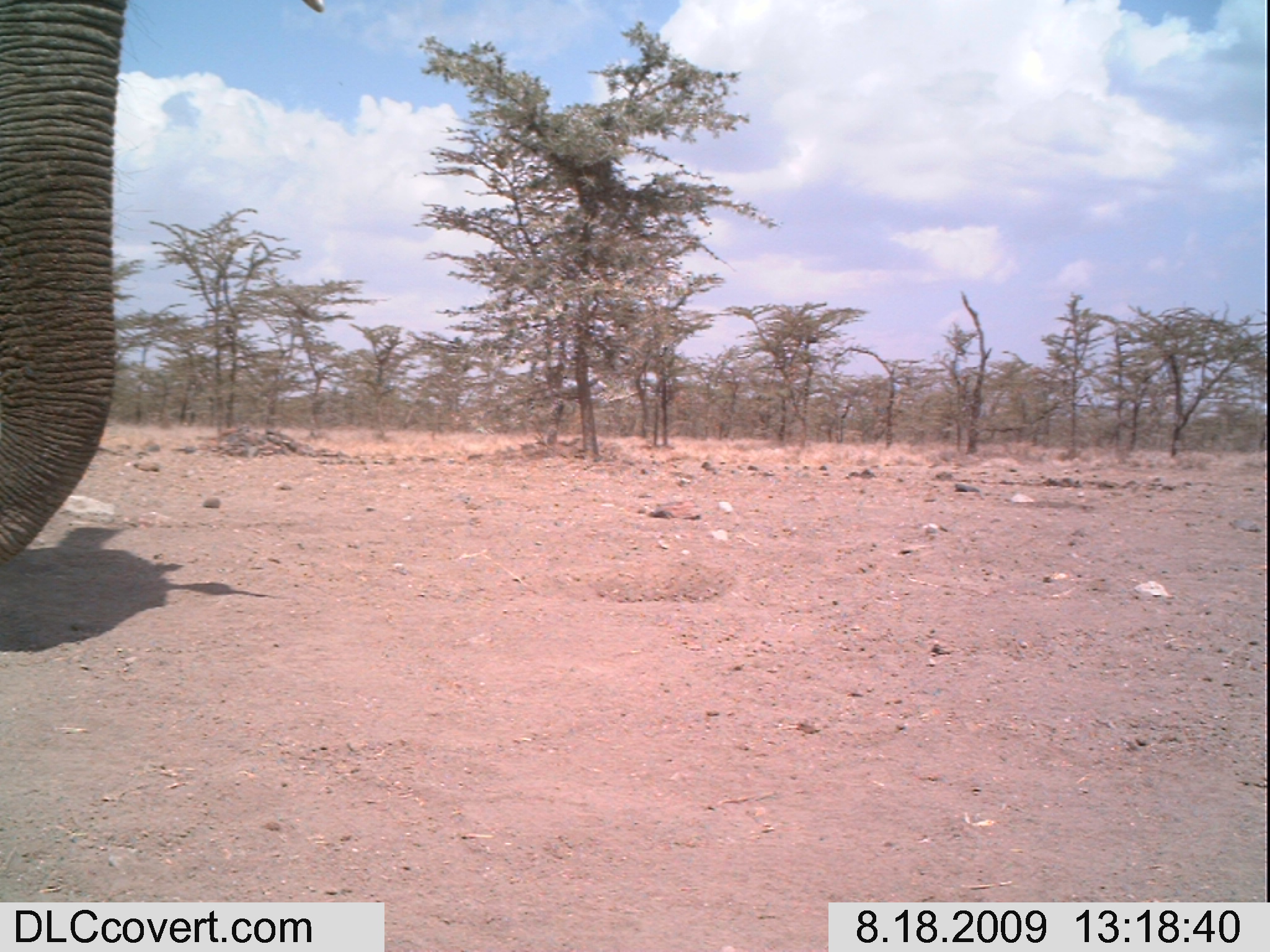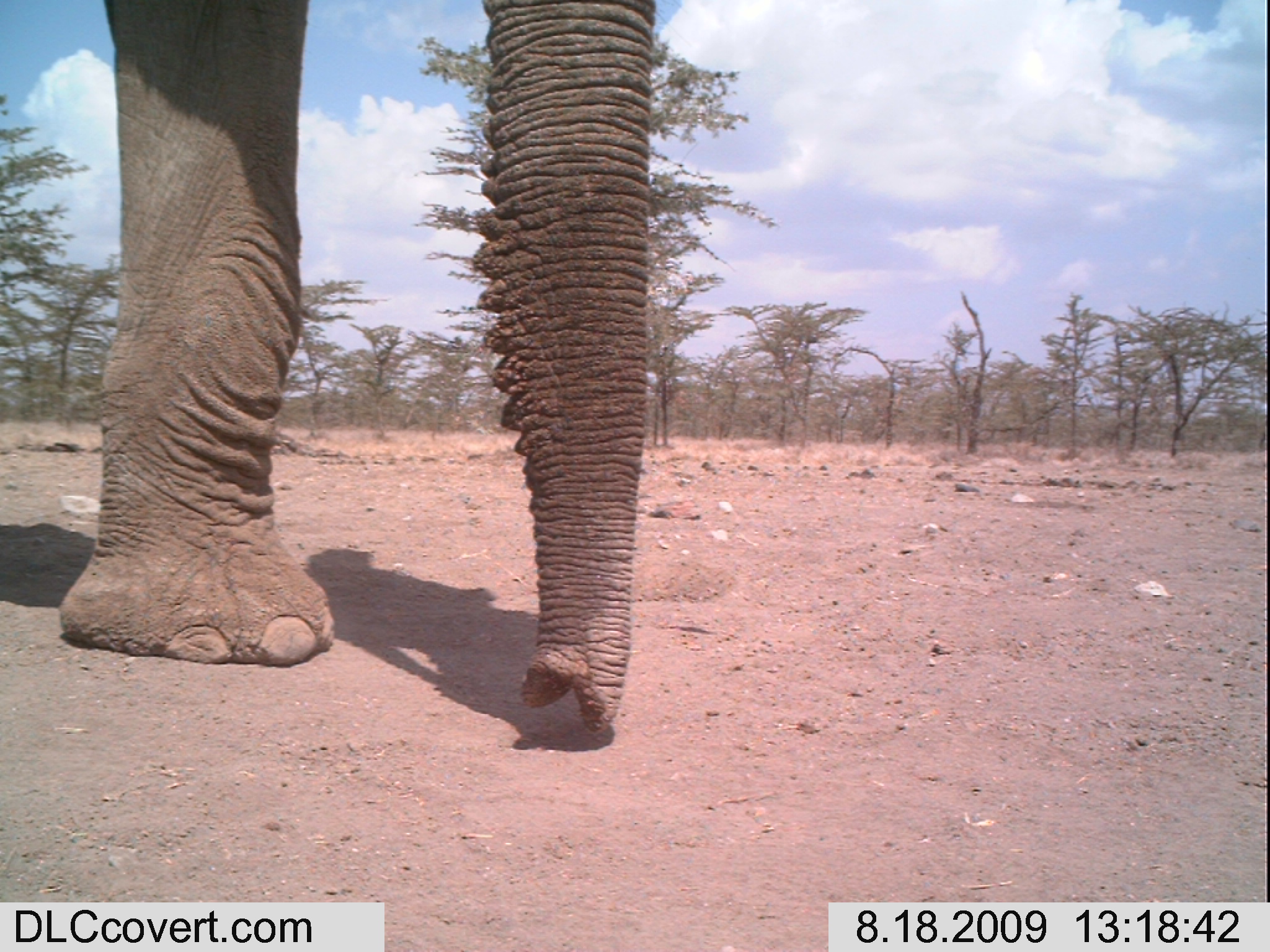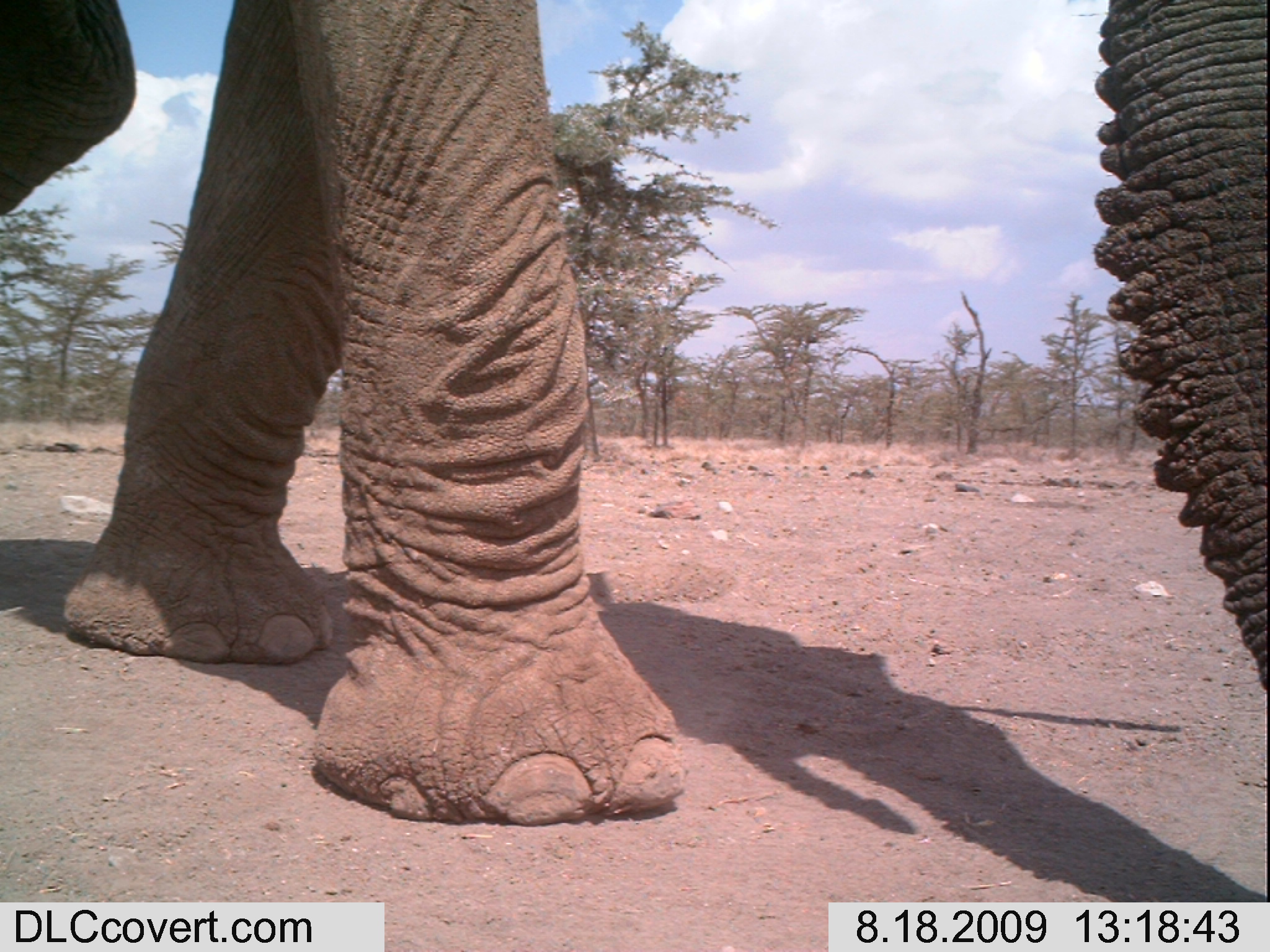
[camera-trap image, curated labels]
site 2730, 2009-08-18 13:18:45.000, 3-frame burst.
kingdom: Animalia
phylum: Chordata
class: Mammalia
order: Proboscidea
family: Elephantidae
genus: Loxodonta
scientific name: Loxodonta africana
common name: african bush elephant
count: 1